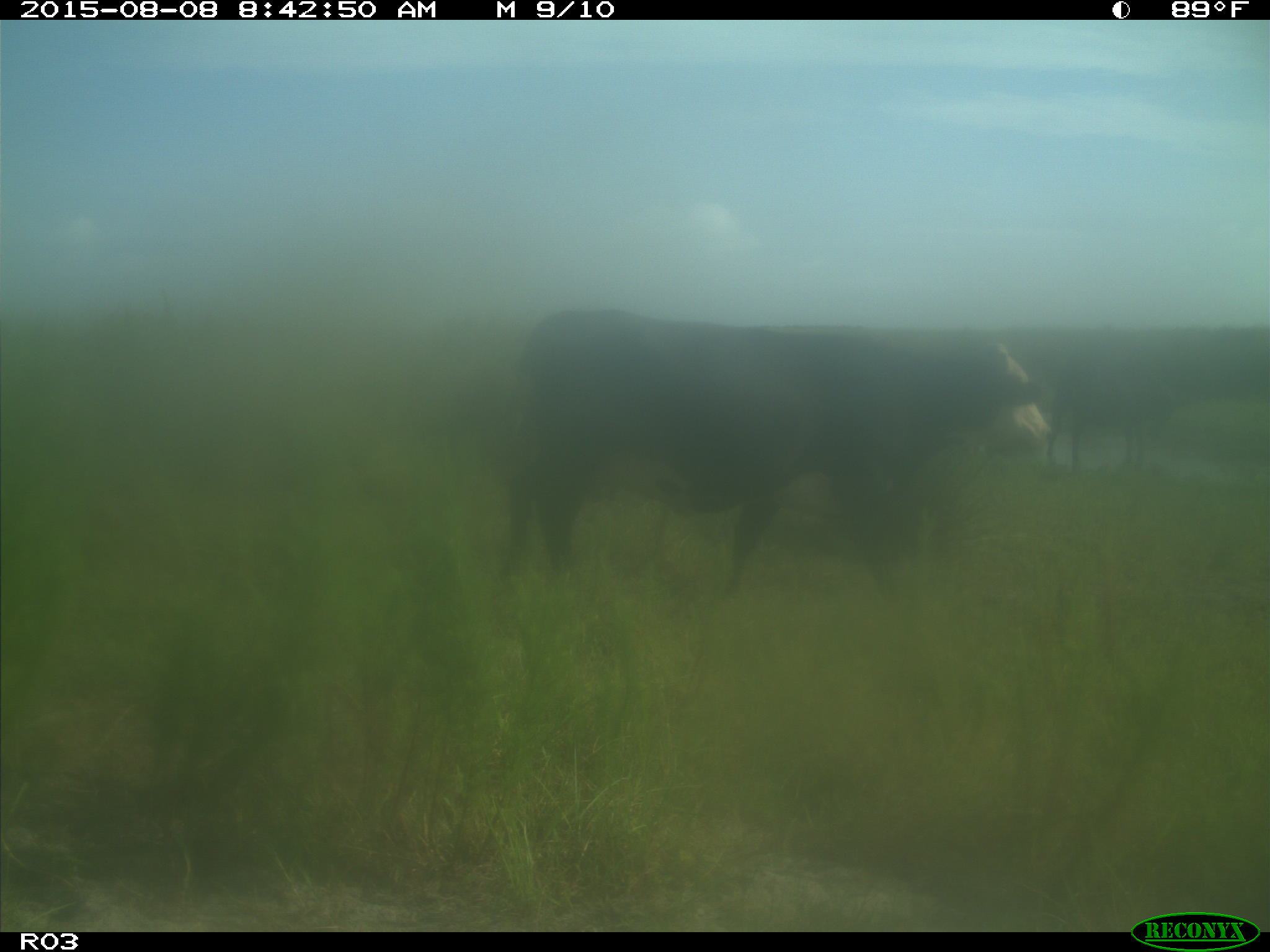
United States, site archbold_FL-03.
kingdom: Animalia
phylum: Chordata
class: Mammalia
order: Artiodactyla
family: Bovidae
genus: Bos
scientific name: Bos taurus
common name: domestic cow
Bos taurus (domestic cow).